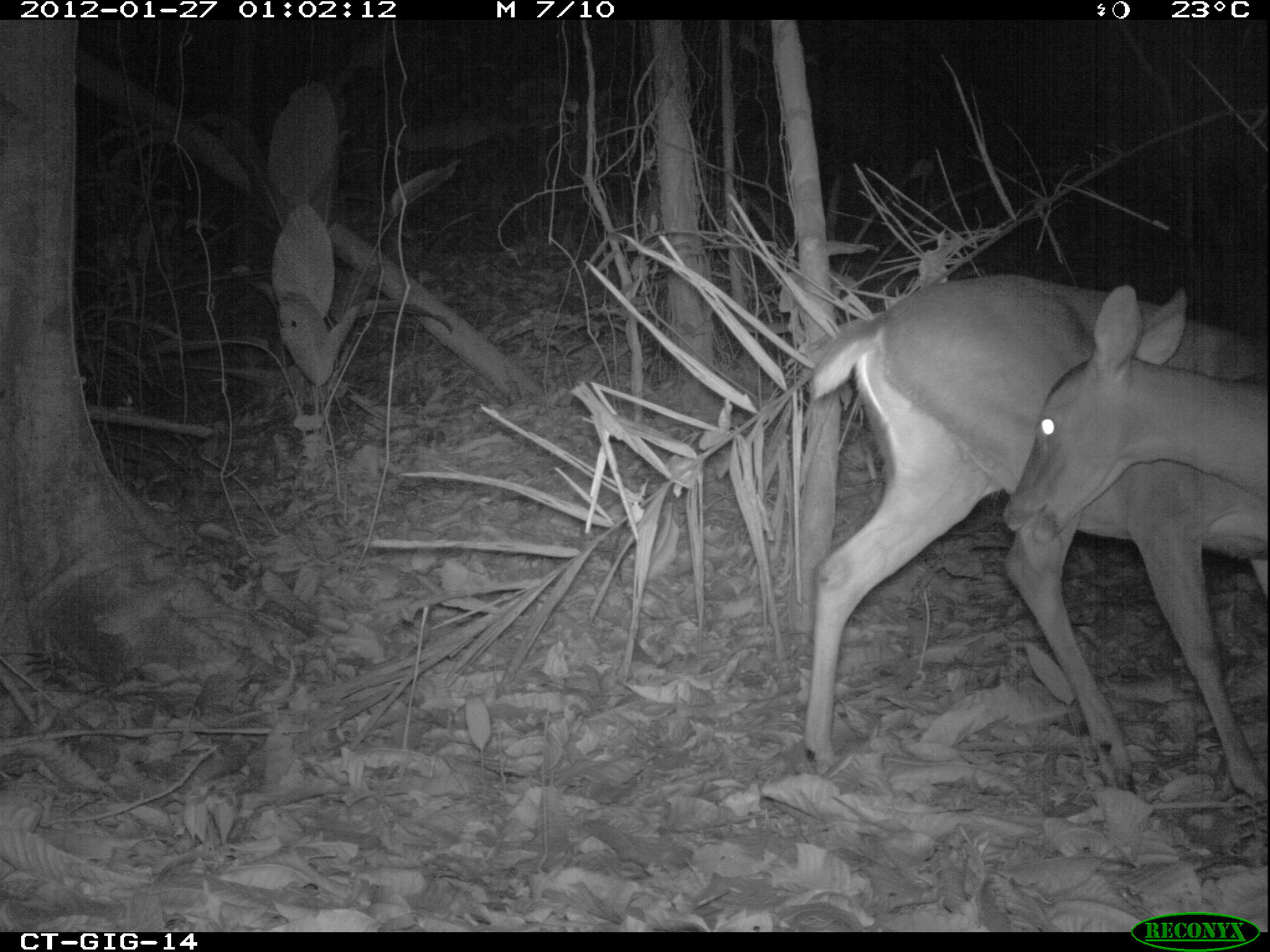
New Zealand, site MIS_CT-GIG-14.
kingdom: Animalia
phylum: Chordata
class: Mammalia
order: Artiodactyla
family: Cervidae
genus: Odocoileus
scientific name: Odocoileus virginianus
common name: white-tailed deer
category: white tailed deer